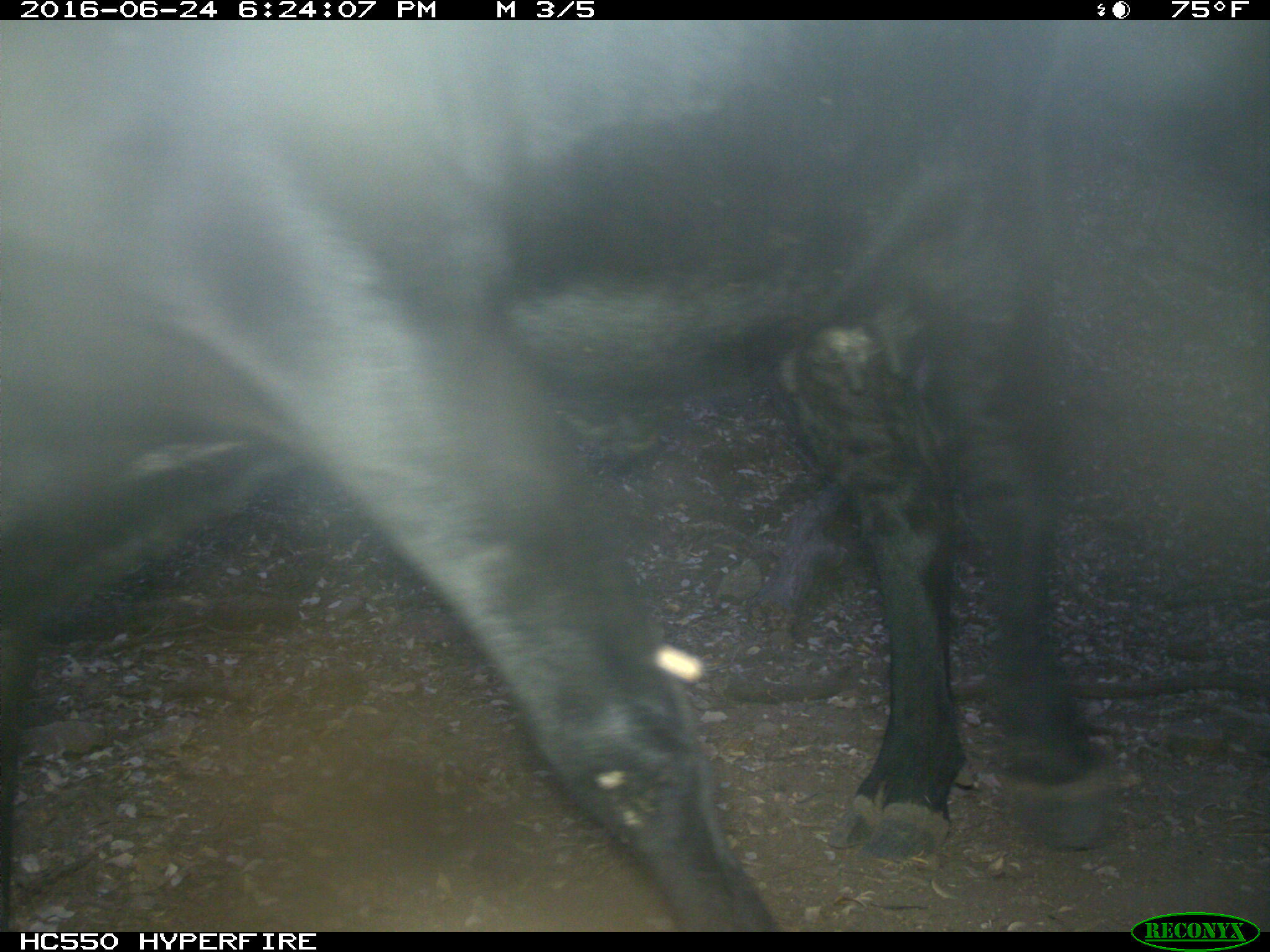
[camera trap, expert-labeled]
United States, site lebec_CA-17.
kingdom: Animalia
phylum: Chordata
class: Mammalia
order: Artiodactyla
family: Bovidae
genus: Bos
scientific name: Bos taurus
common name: domestic cow